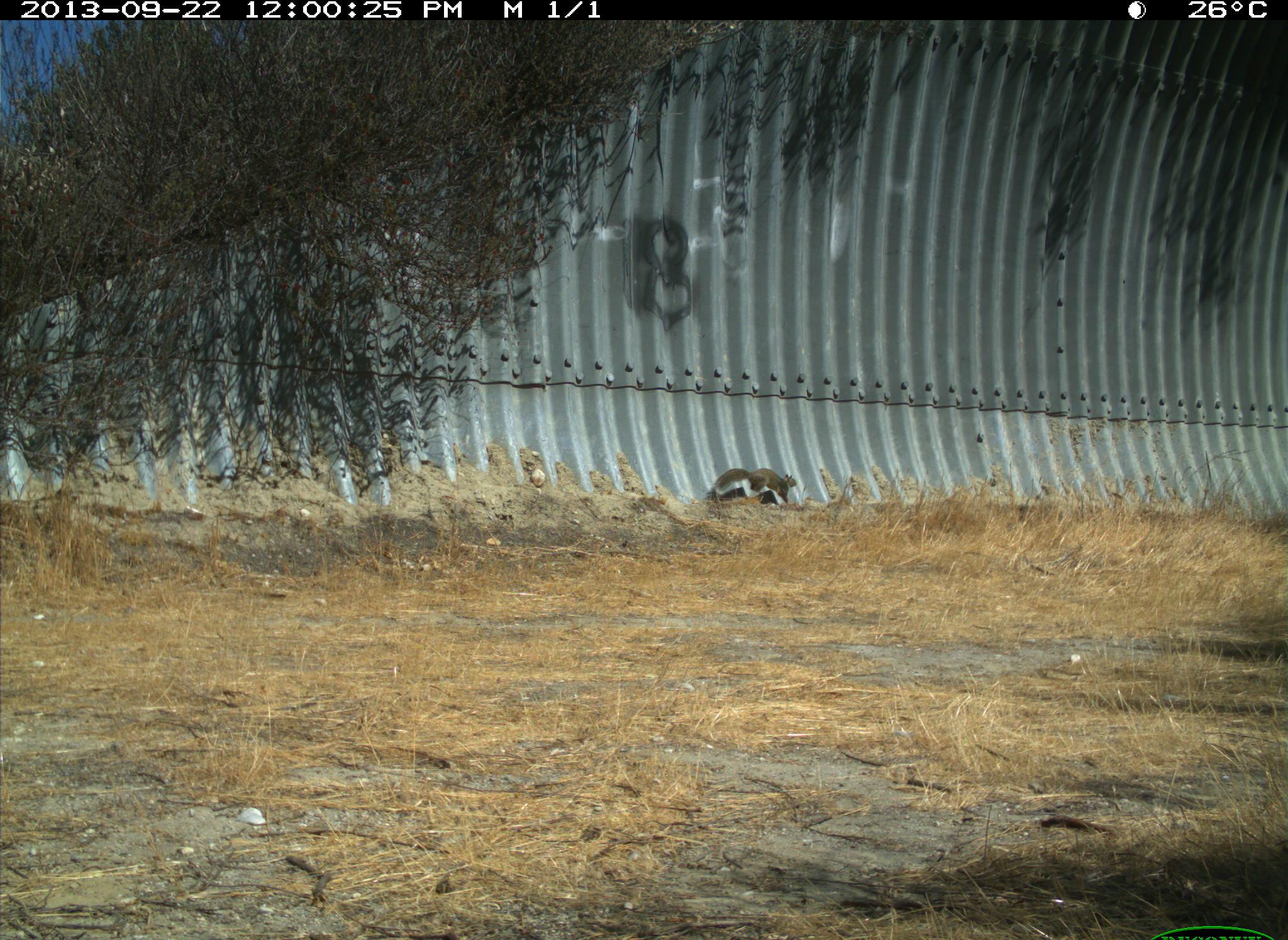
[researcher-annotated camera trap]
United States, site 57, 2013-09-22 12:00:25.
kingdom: Animalia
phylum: Chordata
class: Mammalia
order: Rodentia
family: Sciuridae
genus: Sciurus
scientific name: Sciurus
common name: squirrel